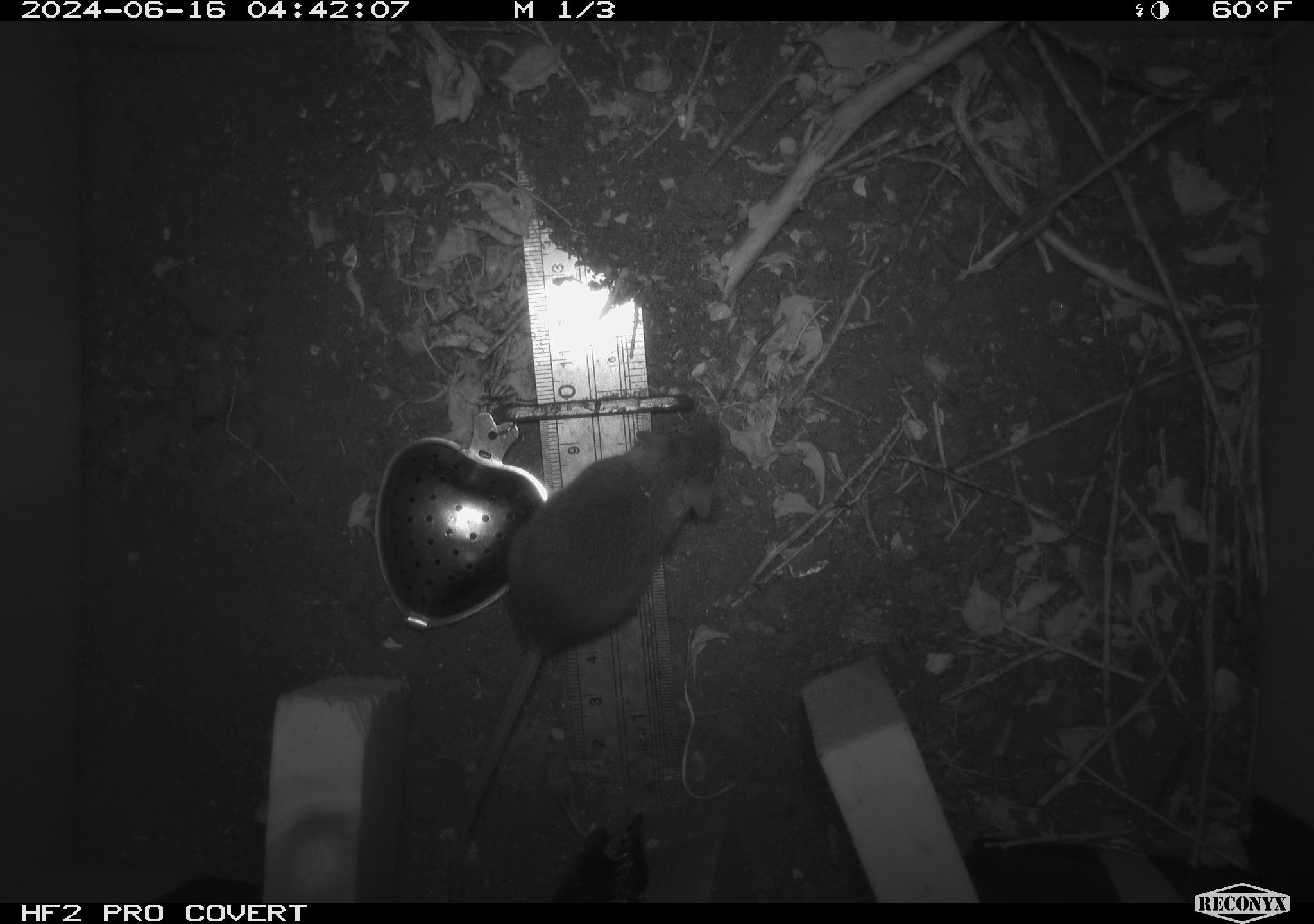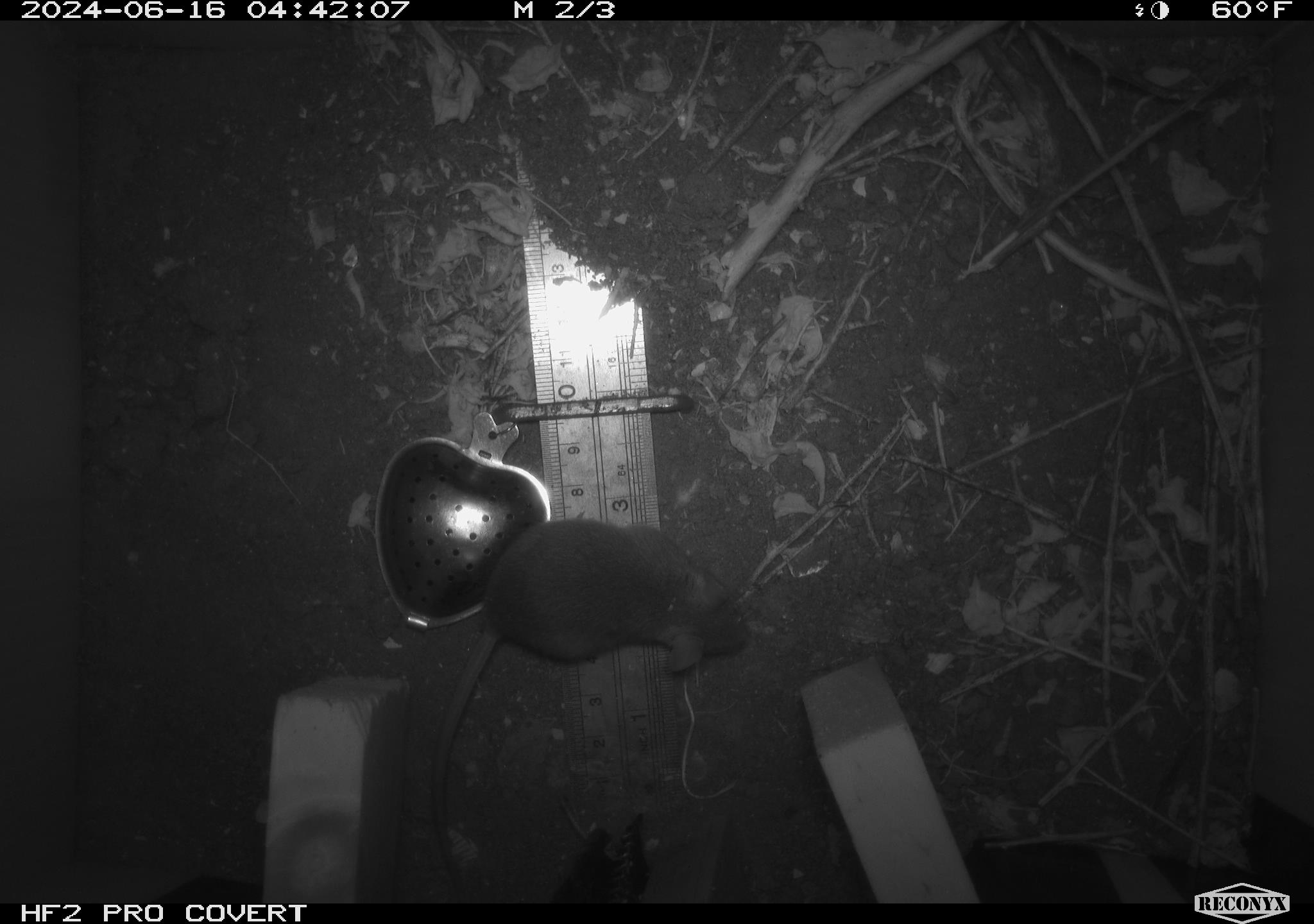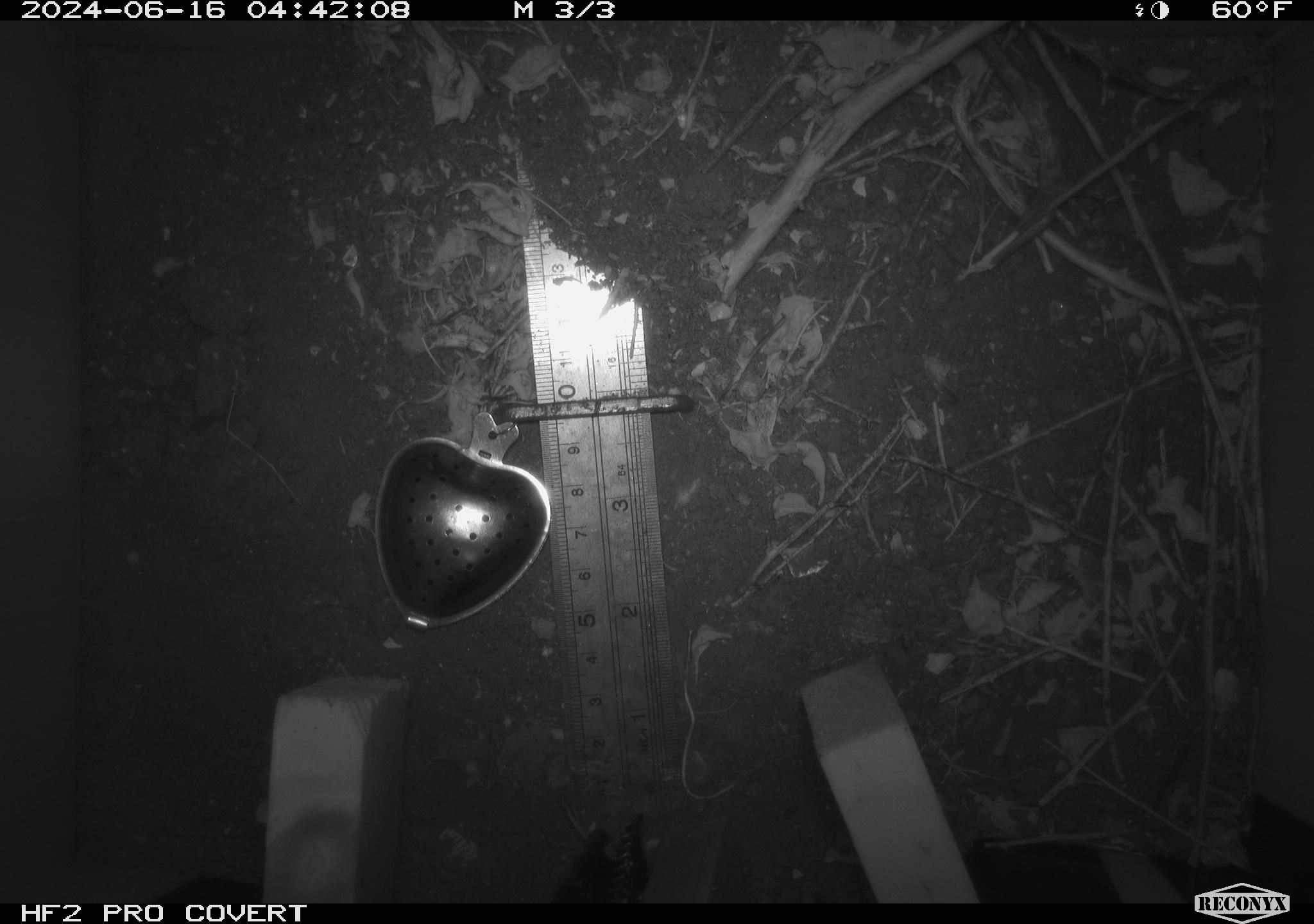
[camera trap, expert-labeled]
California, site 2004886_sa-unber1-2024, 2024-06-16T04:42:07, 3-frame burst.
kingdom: Animalia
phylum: Chordata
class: Mammalia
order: Rodentia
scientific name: Rodentia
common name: mouse species